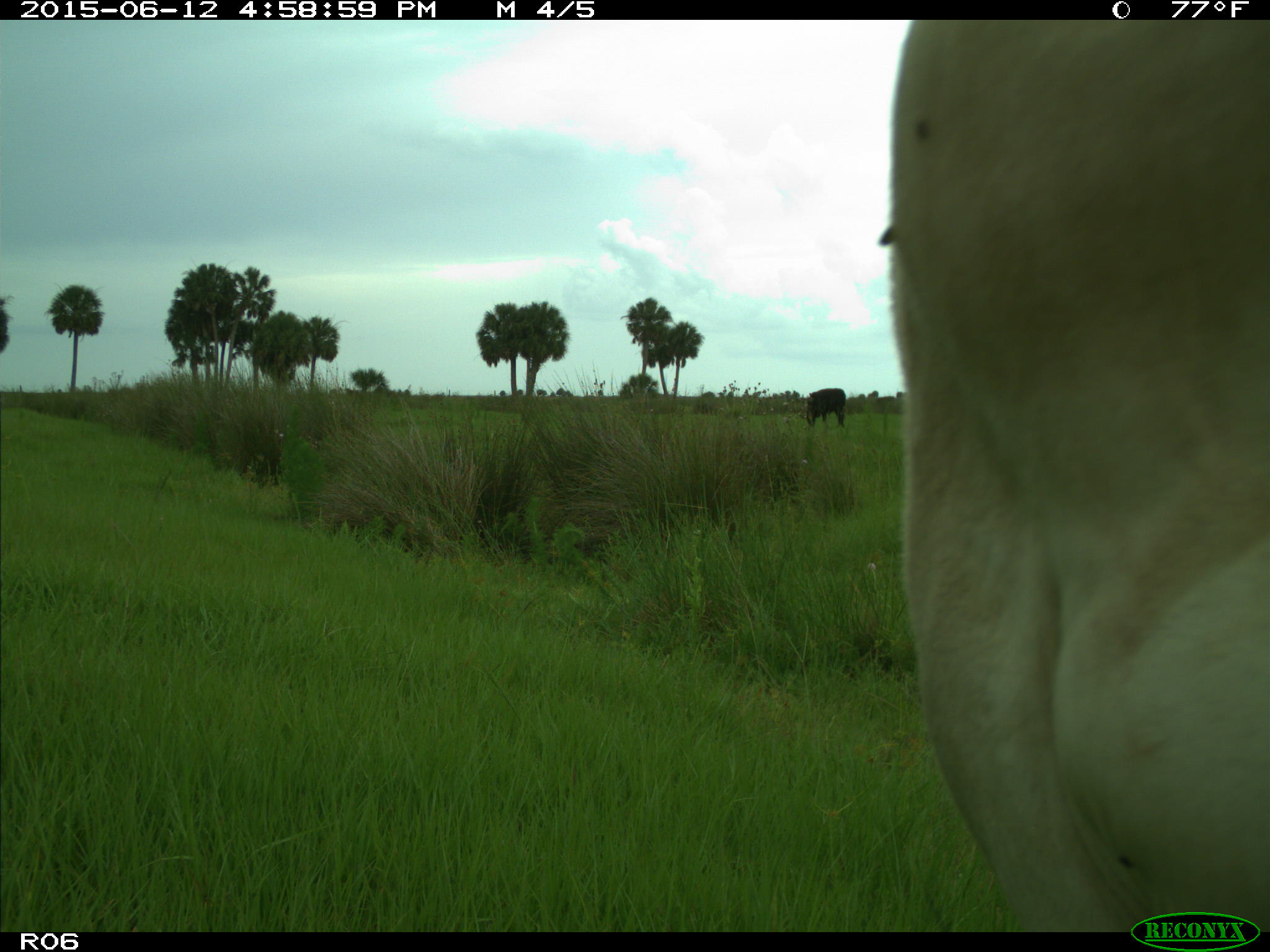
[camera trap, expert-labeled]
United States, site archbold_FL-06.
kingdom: Animalia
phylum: Chordata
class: Mammalia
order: Artiodactyla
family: Bovidae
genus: Bos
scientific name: Bos taurus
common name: domestic cow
Bos taurus (domestic cow).